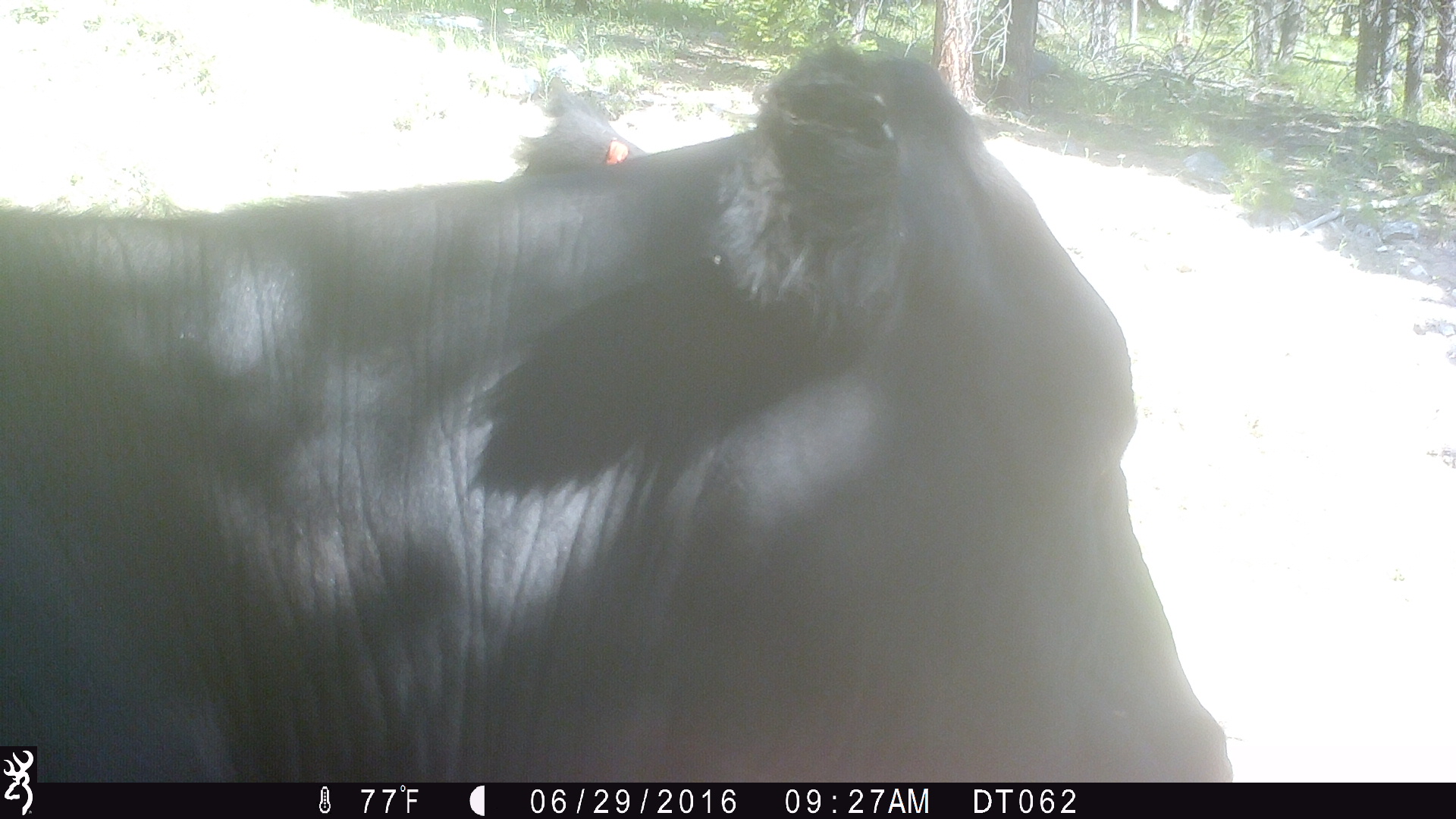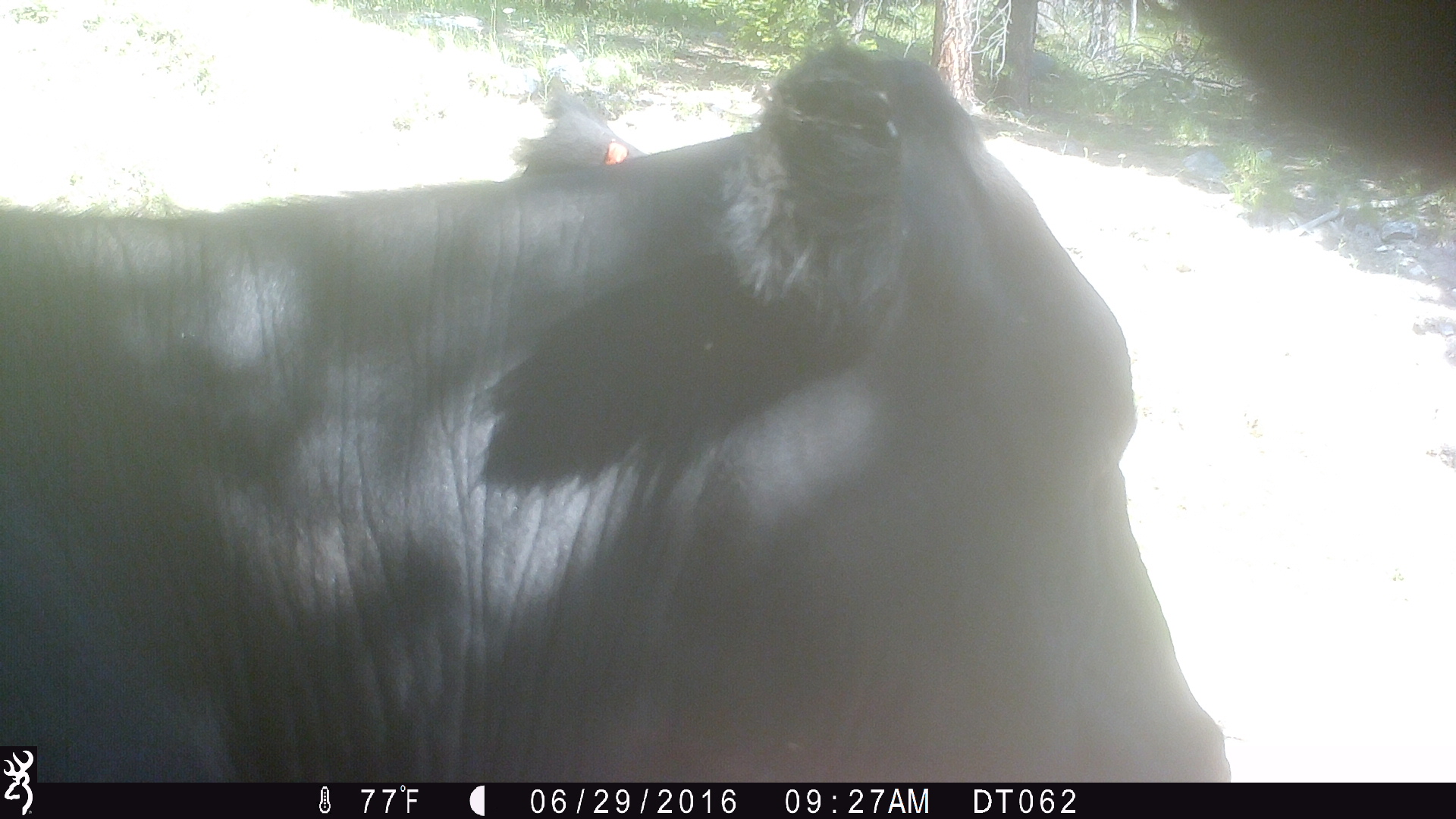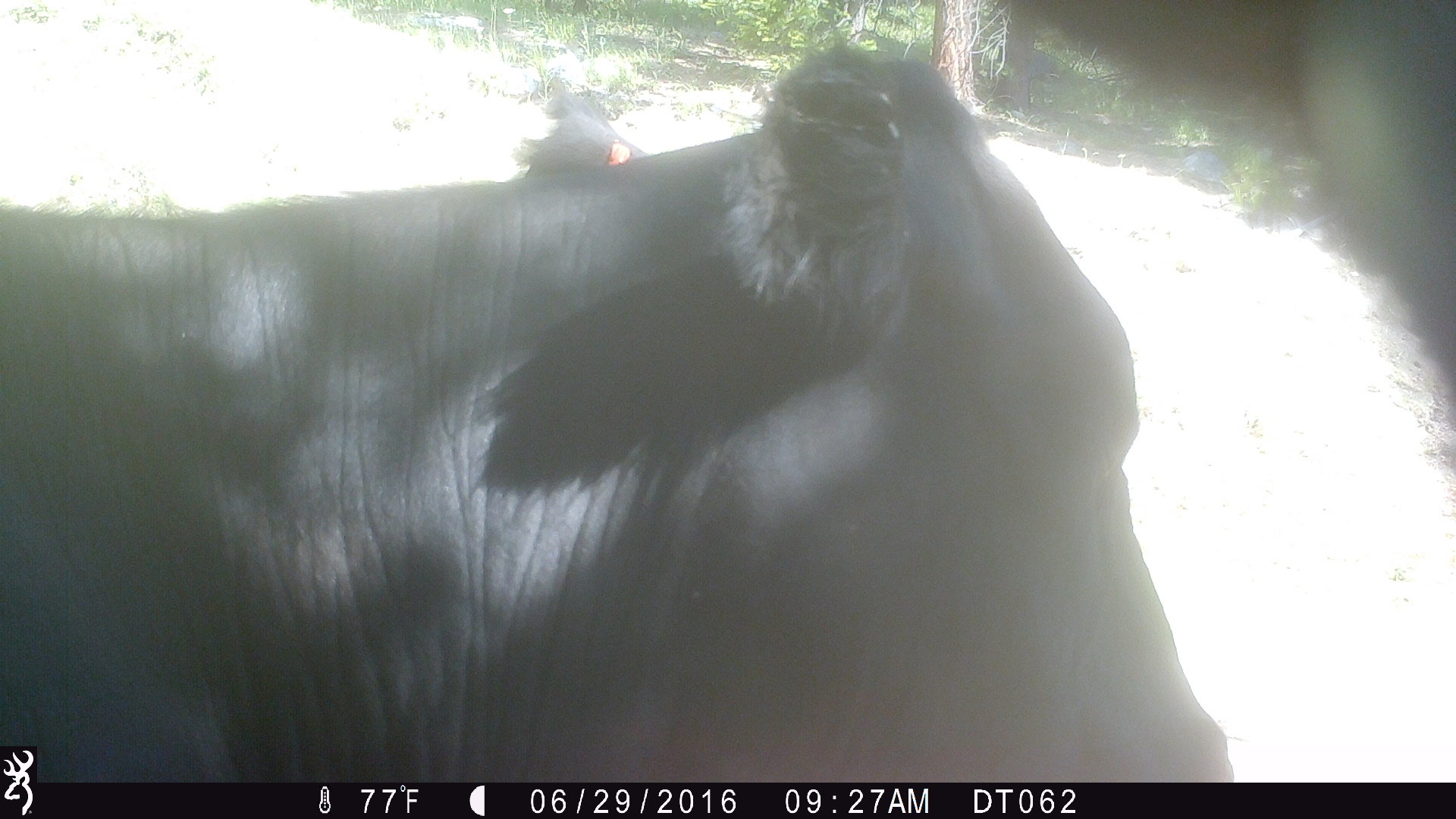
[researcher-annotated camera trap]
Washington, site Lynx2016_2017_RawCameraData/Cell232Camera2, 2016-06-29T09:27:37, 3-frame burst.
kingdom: Animalia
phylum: Chordata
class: Mammalia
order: Artiodactyla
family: Bovidae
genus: Bos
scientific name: Bos taurus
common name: domestic cattle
Domestic cattle (Bos taurus). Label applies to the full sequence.